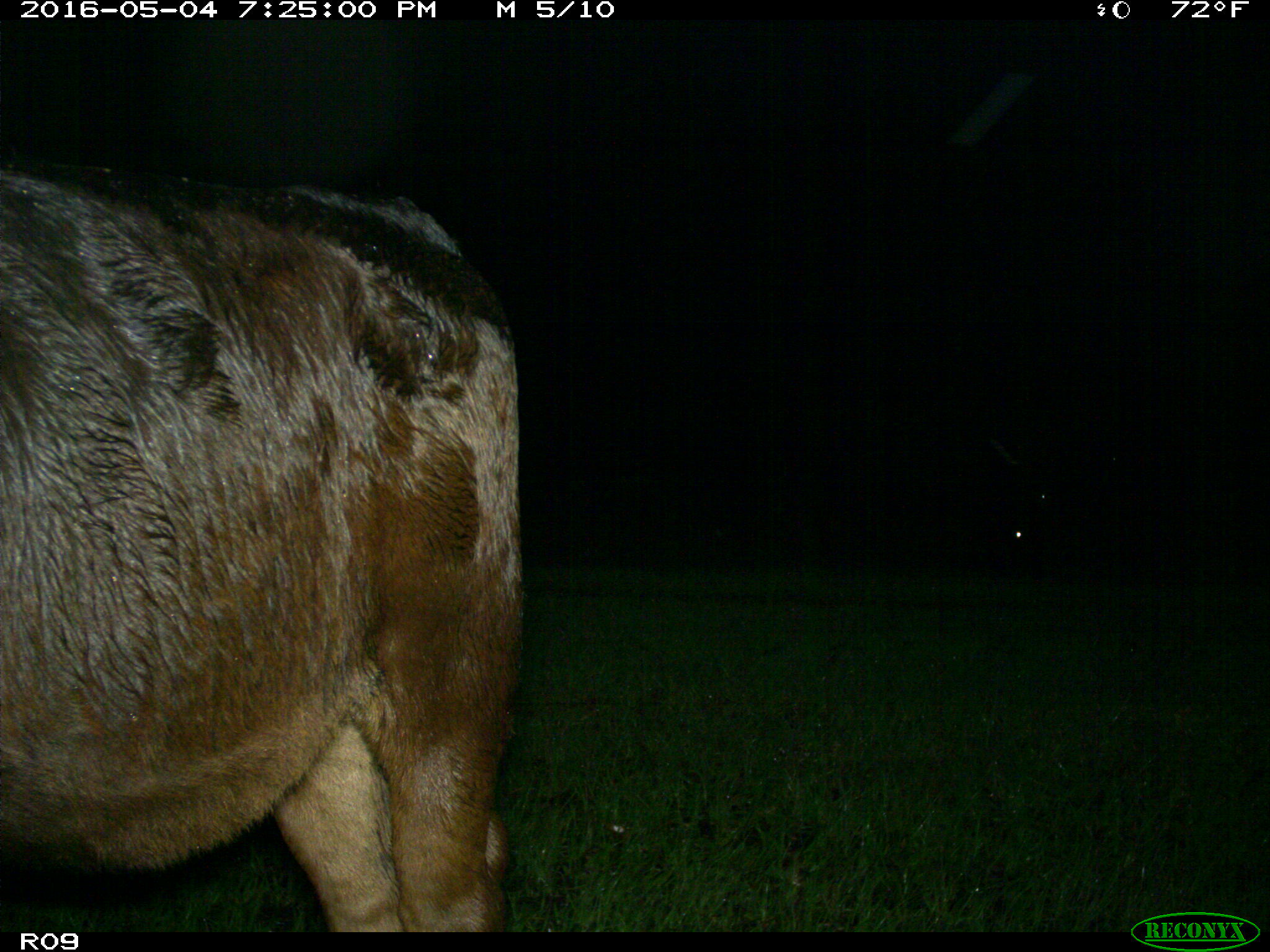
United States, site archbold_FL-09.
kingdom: Animalia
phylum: Chordata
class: Mammalia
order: Artiodactyla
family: Bovidae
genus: Bos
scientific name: Bos taurus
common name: domestic cow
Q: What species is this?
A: Bos taurus (domestic cow).